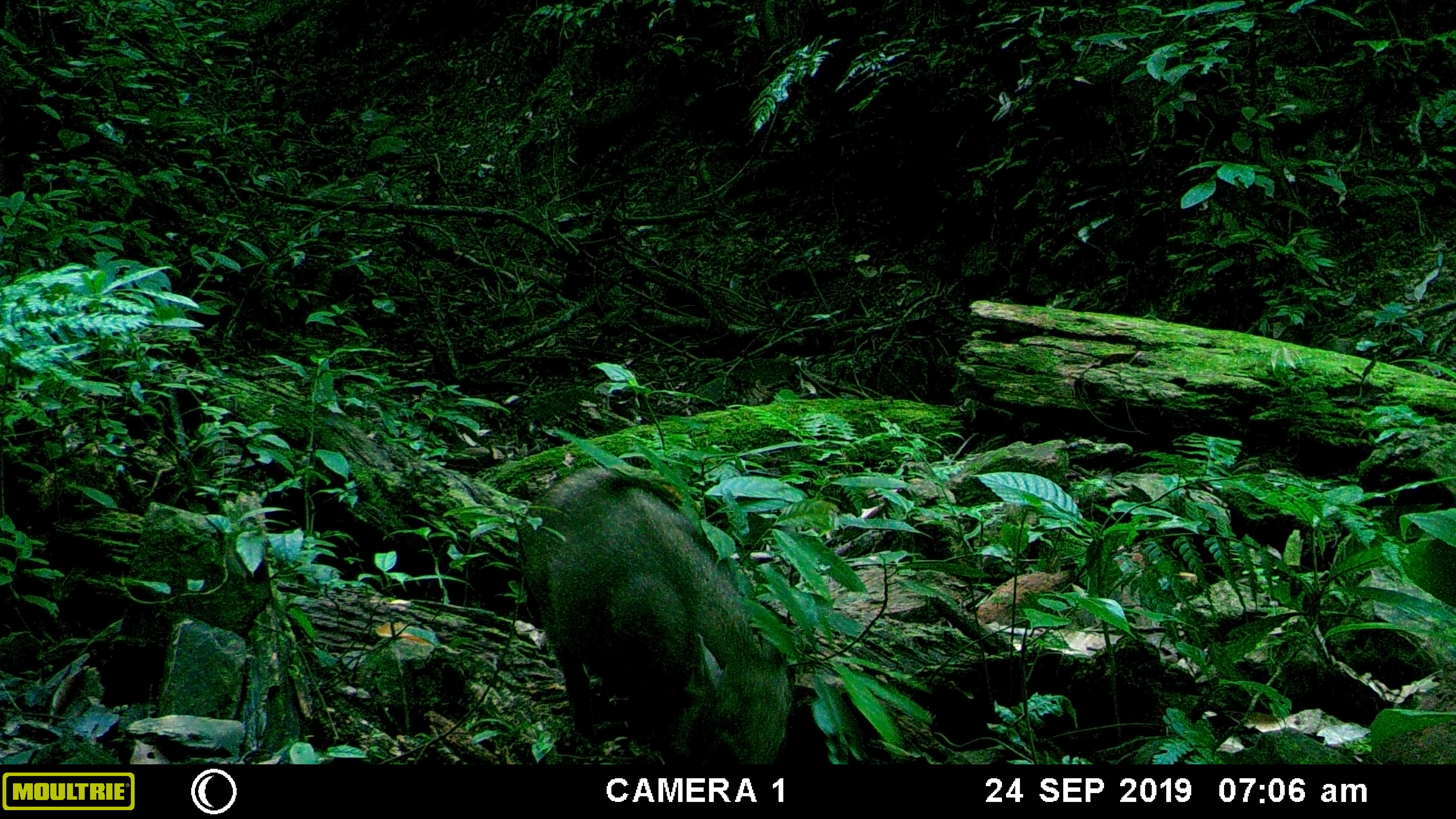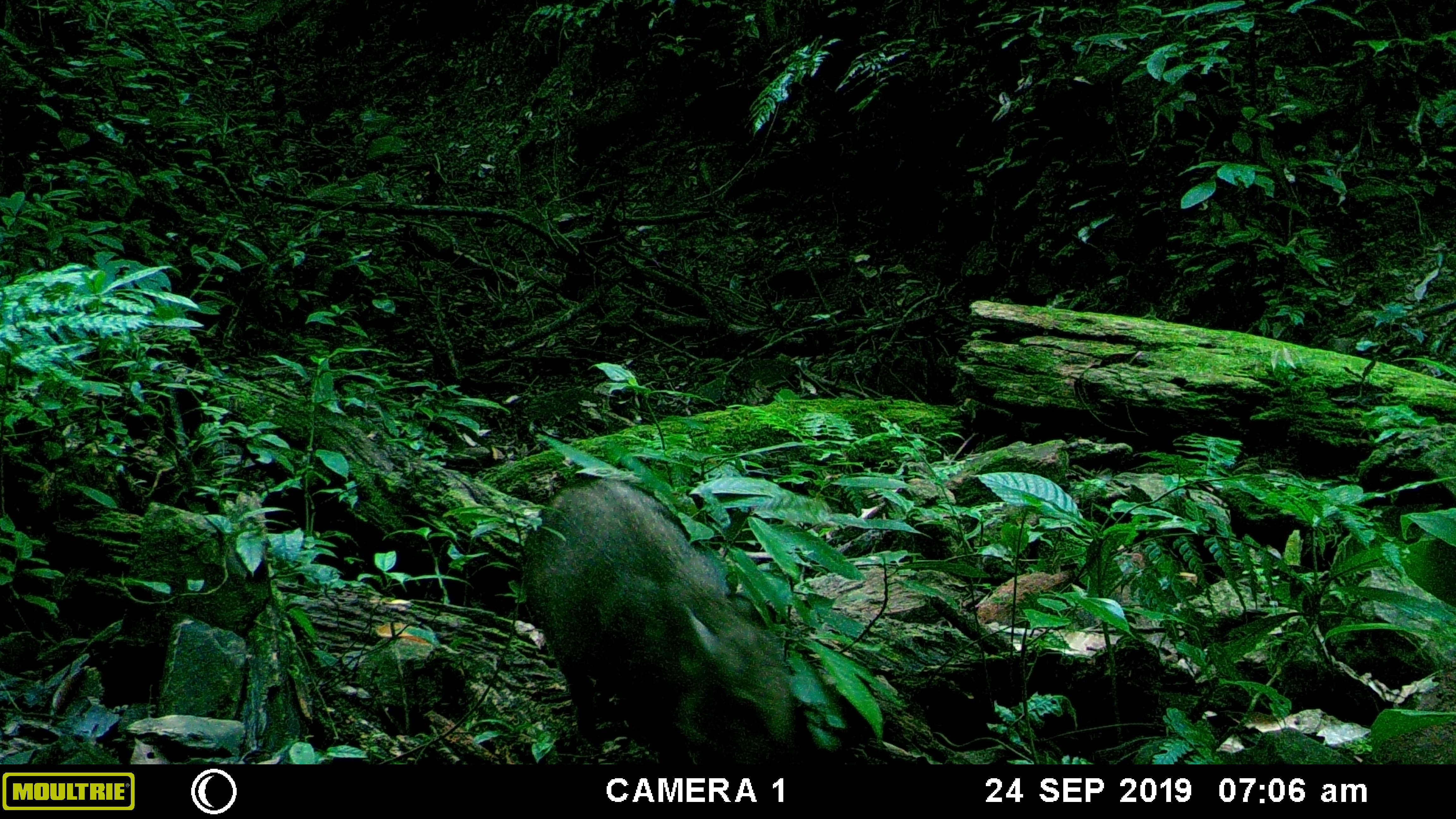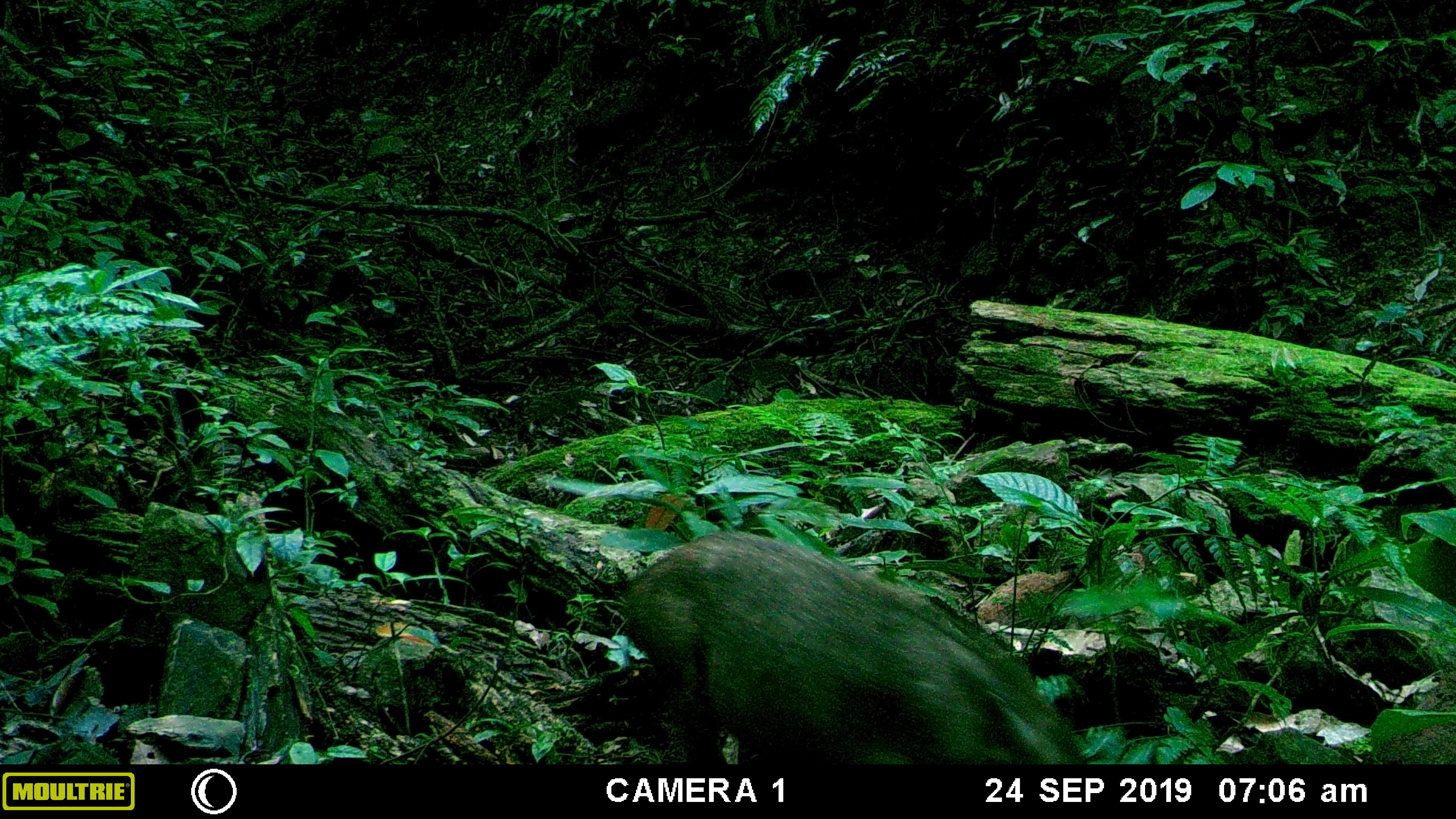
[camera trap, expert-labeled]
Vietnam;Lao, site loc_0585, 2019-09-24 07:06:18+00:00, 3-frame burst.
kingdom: Animalia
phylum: Chordata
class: Mammalia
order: Artiodactyla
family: Suidae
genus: Sus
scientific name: Sus scrofa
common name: eurasian wild pig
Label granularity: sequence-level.